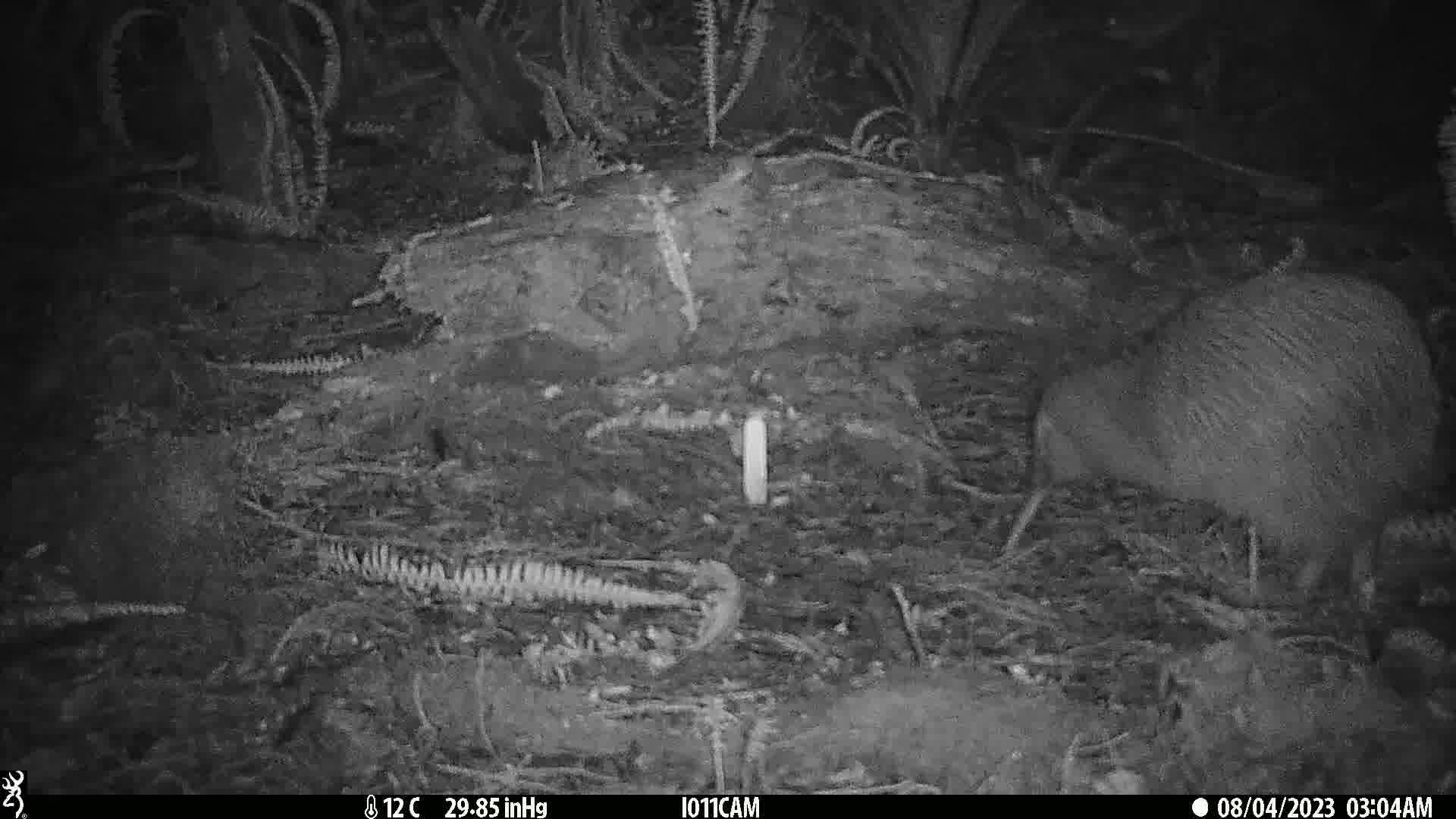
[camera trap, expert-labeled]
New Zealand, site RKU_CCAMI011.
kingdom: Animalia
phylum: Chordata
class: Aves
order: Apterygiformes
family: Apterygidae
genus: Apteryx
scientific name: Apteryx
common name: kiwi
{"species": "kiwi (Apteryx)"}